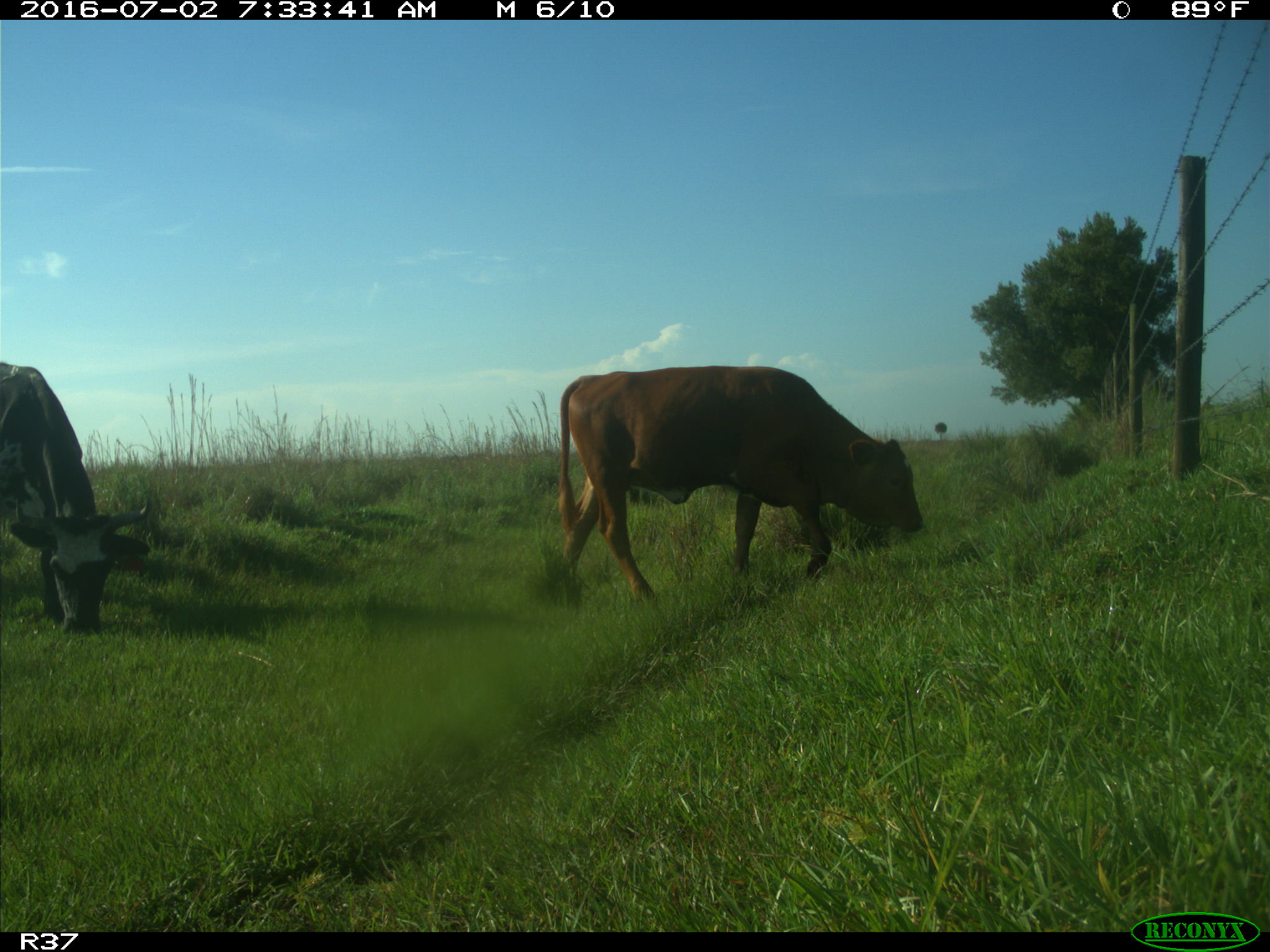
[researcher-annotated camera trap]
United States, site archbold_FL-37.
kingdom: Animalia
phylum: Chordata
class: Mammalia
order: Artiodactyla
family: Bovidae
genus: Bos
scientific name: Bos taurus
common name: domestic cow